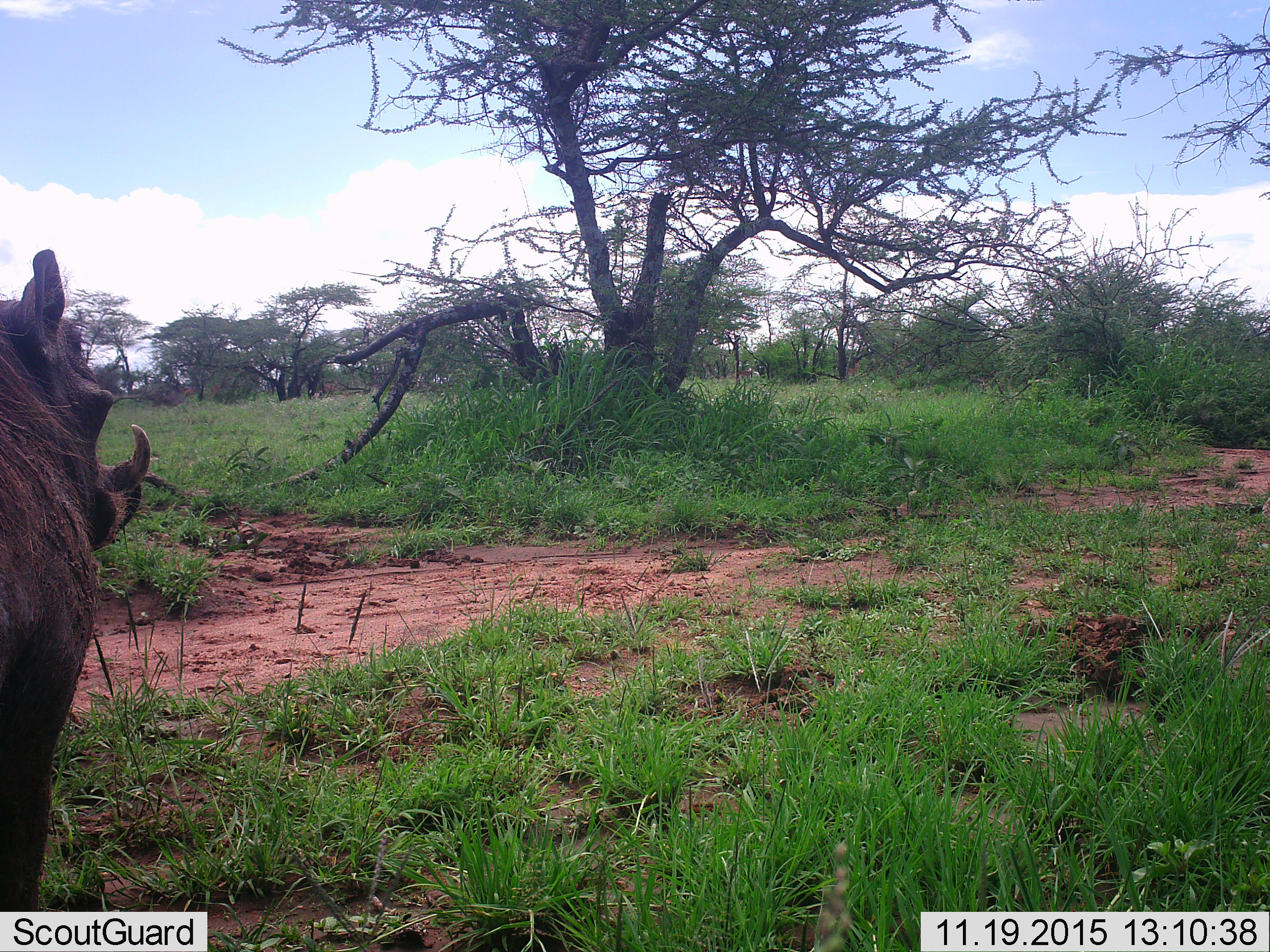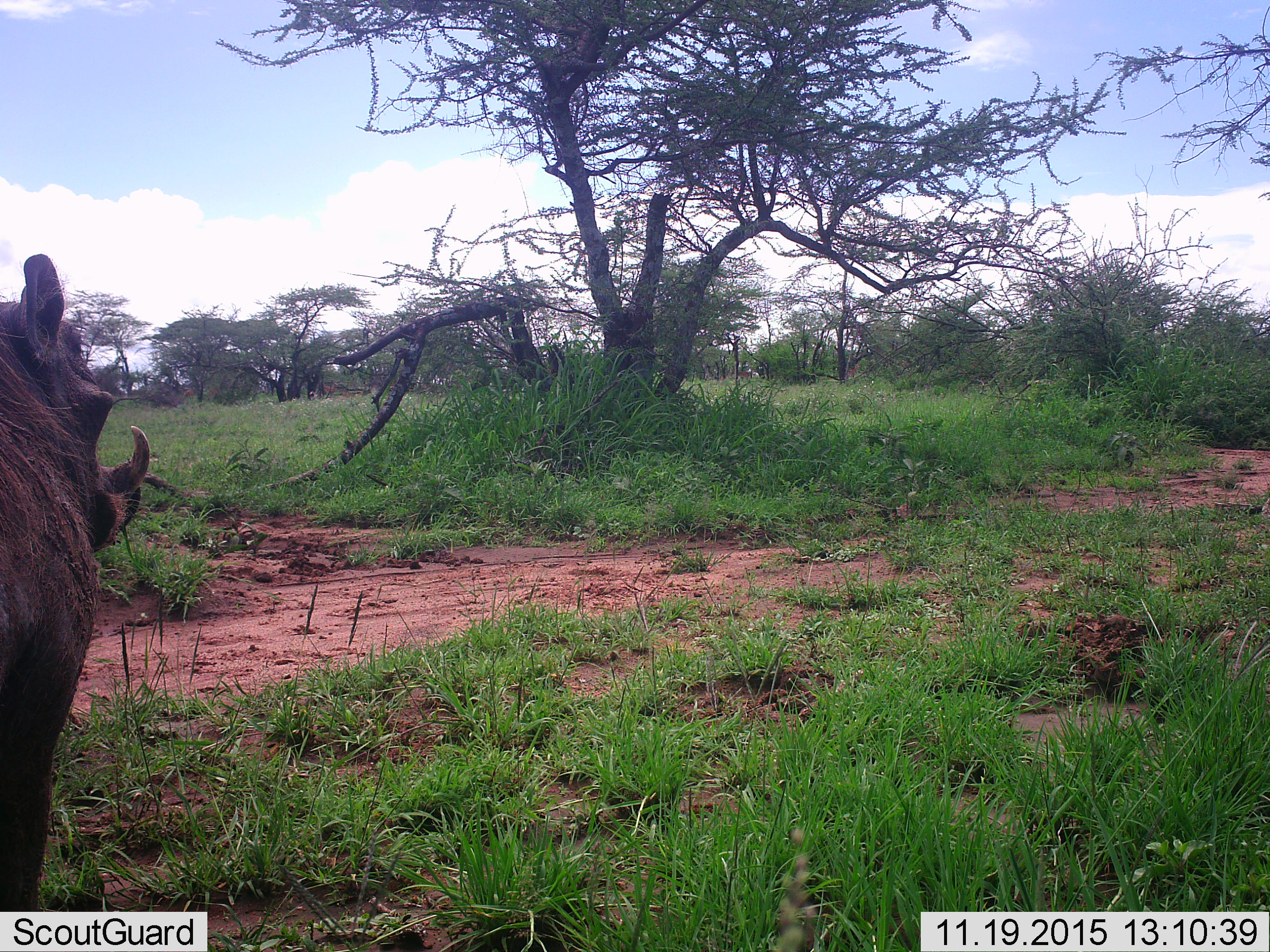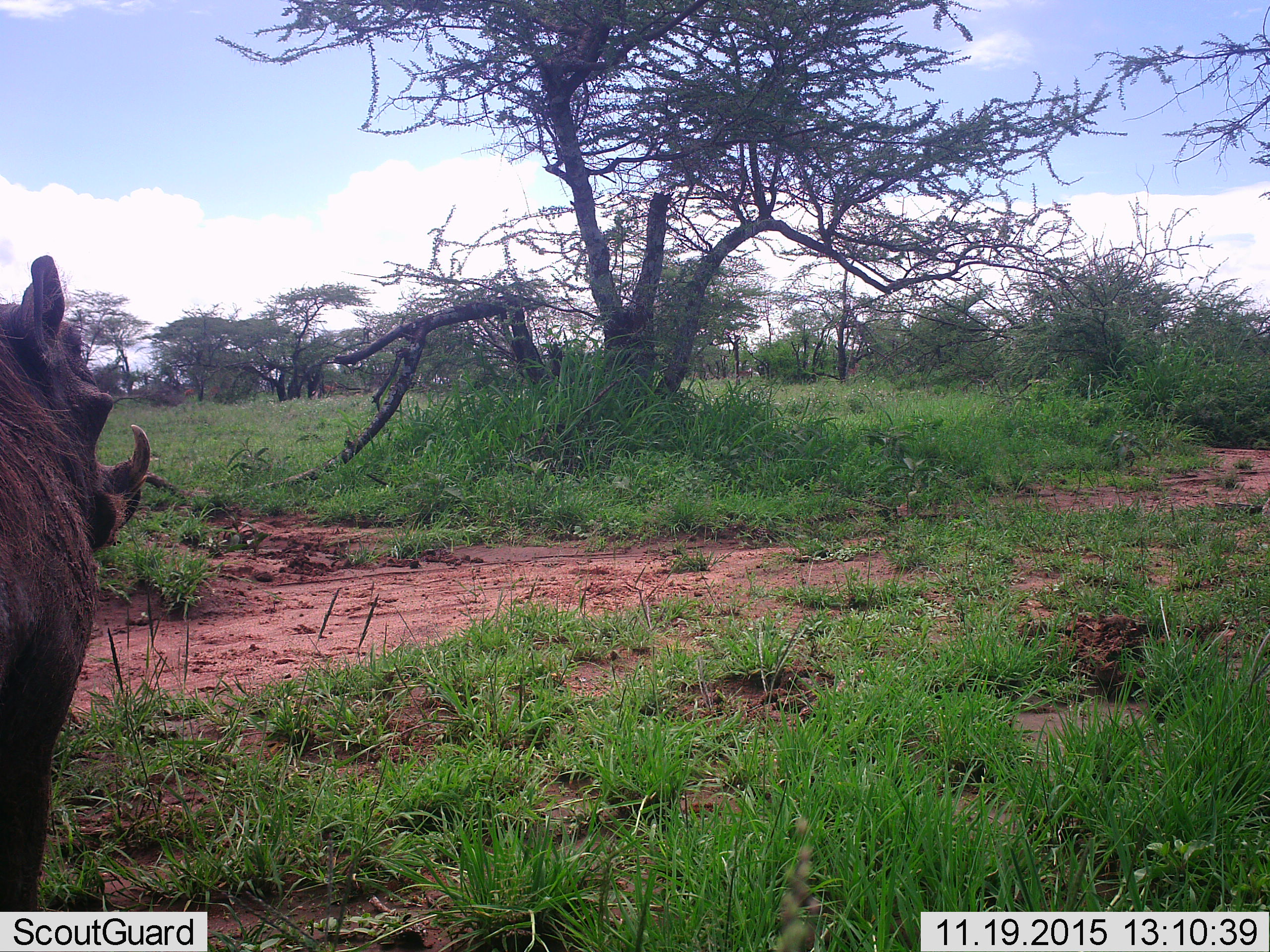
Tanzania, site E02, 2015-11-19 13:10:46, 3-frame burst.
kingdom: Animalia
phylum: Chordata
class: Mammalia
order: Artiodactyla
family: Suidae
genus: Phacochoerus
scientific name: Phacochoerus africanus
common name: warthog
Warthog (Phacochoerus africanus), count 1. Behavior (volunteer vote fractions): standing 82%, resting 0%, moving 18%, interacting 0%. Young present (vote fraction): 0%. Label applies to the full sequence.